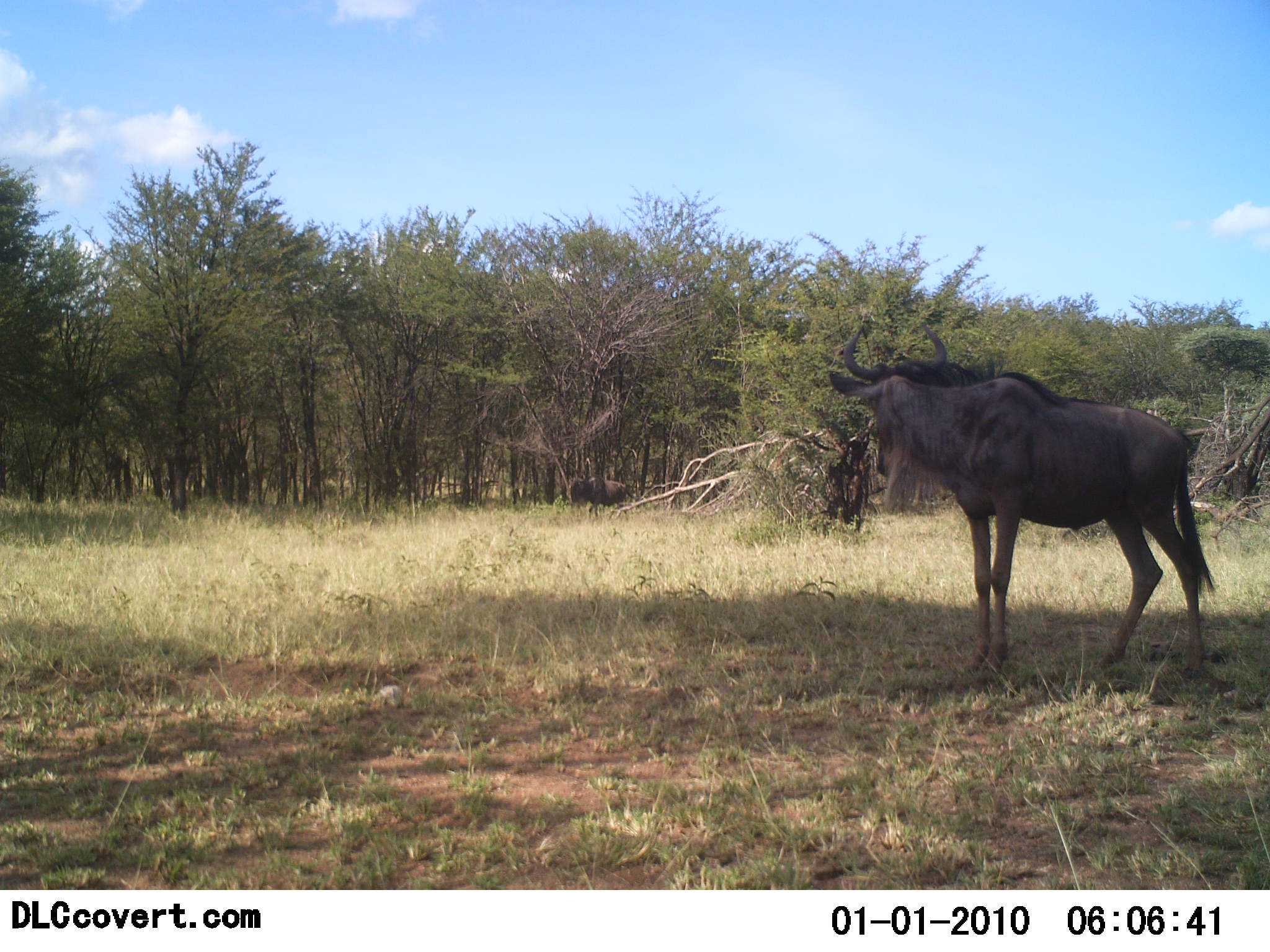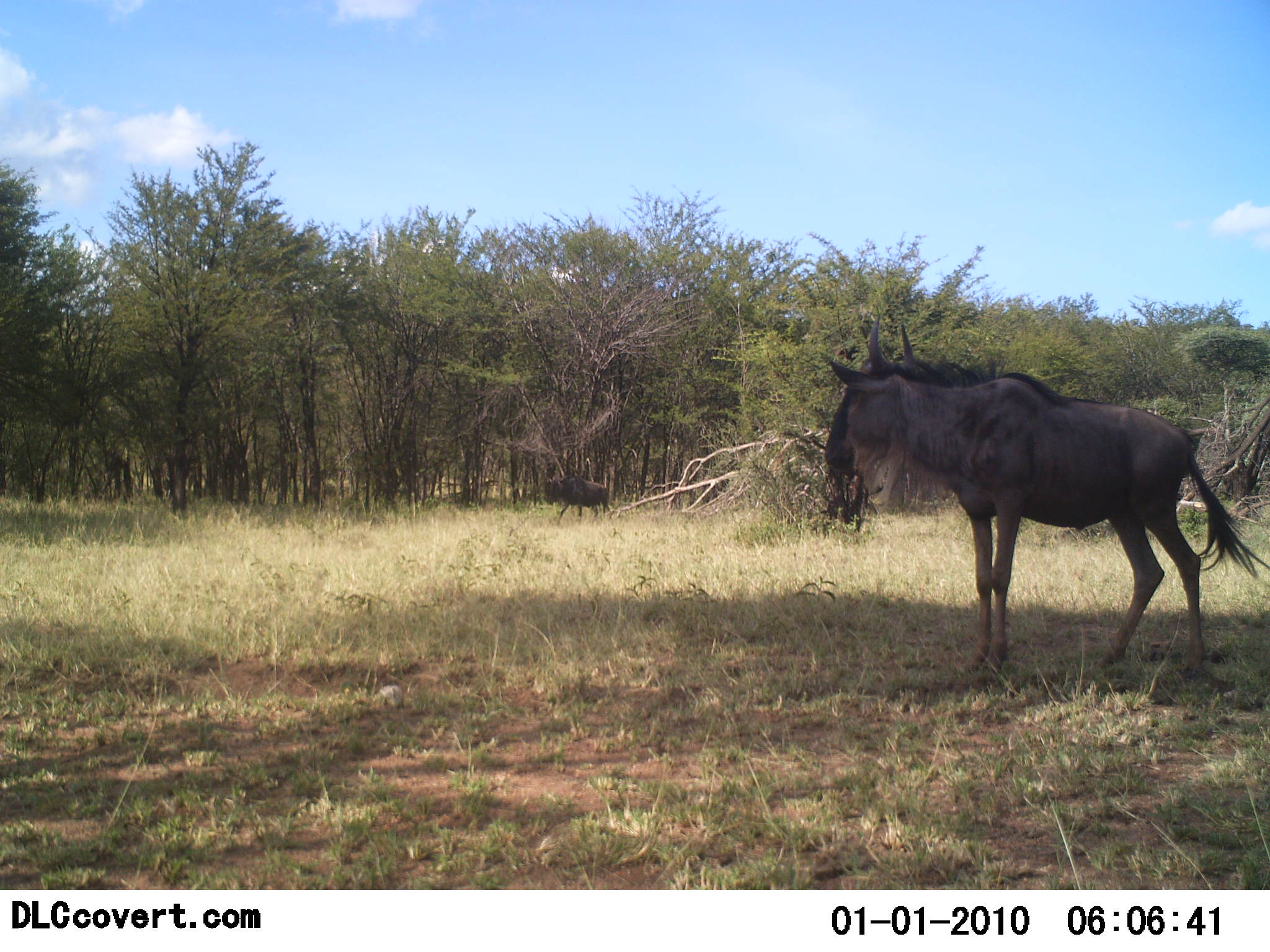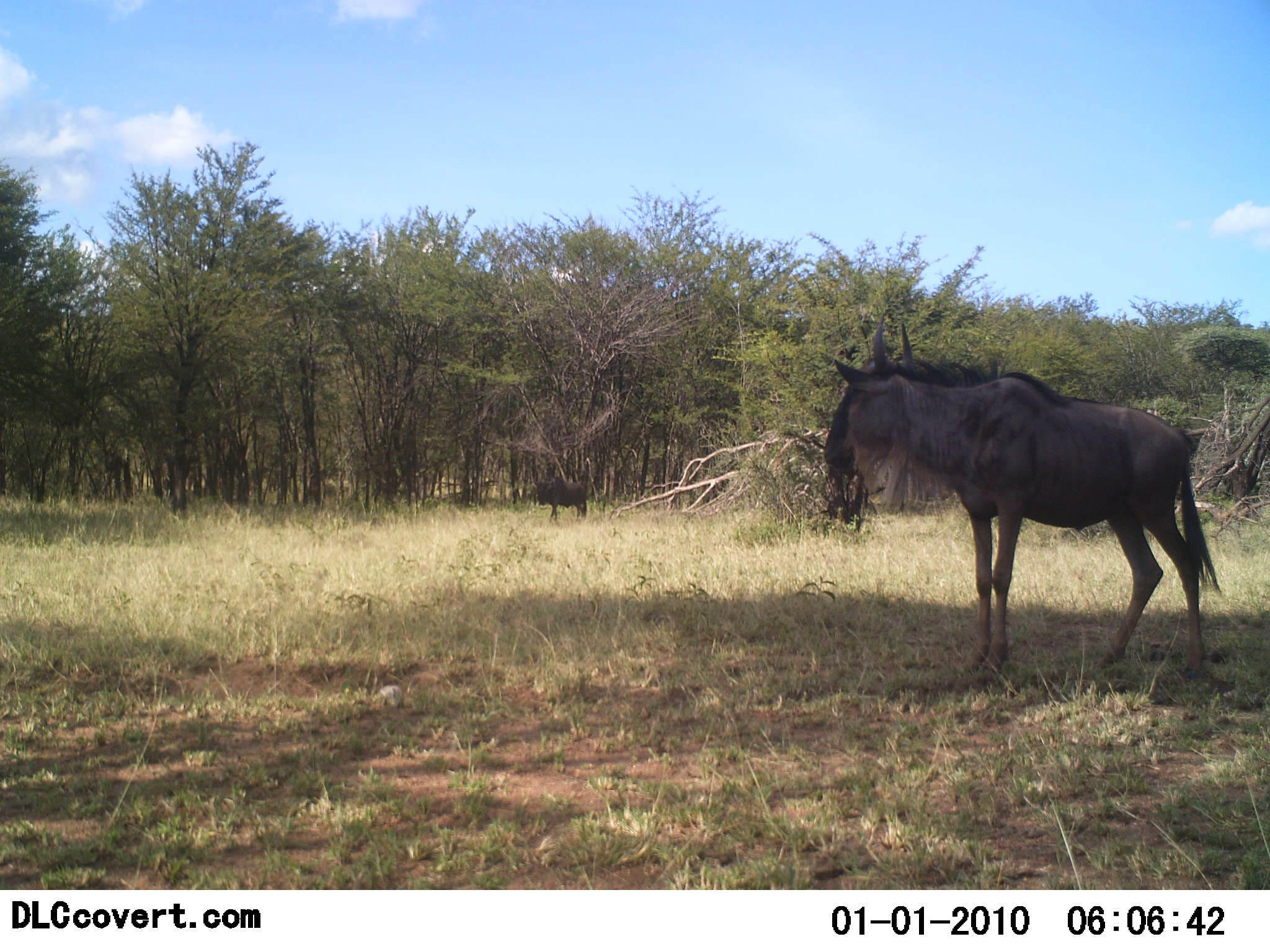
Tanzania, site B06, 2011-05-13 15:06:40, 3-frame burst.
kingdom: Animalia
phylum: Chordata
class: Mammalia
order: Artiodactyla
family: Bovidae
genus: Connochaetes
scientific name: Connochaetes taurinus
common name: blue wildebeest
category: wildebeest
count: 2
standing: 69%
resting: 0%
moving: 85%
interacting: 0%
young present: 0%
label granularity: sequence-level